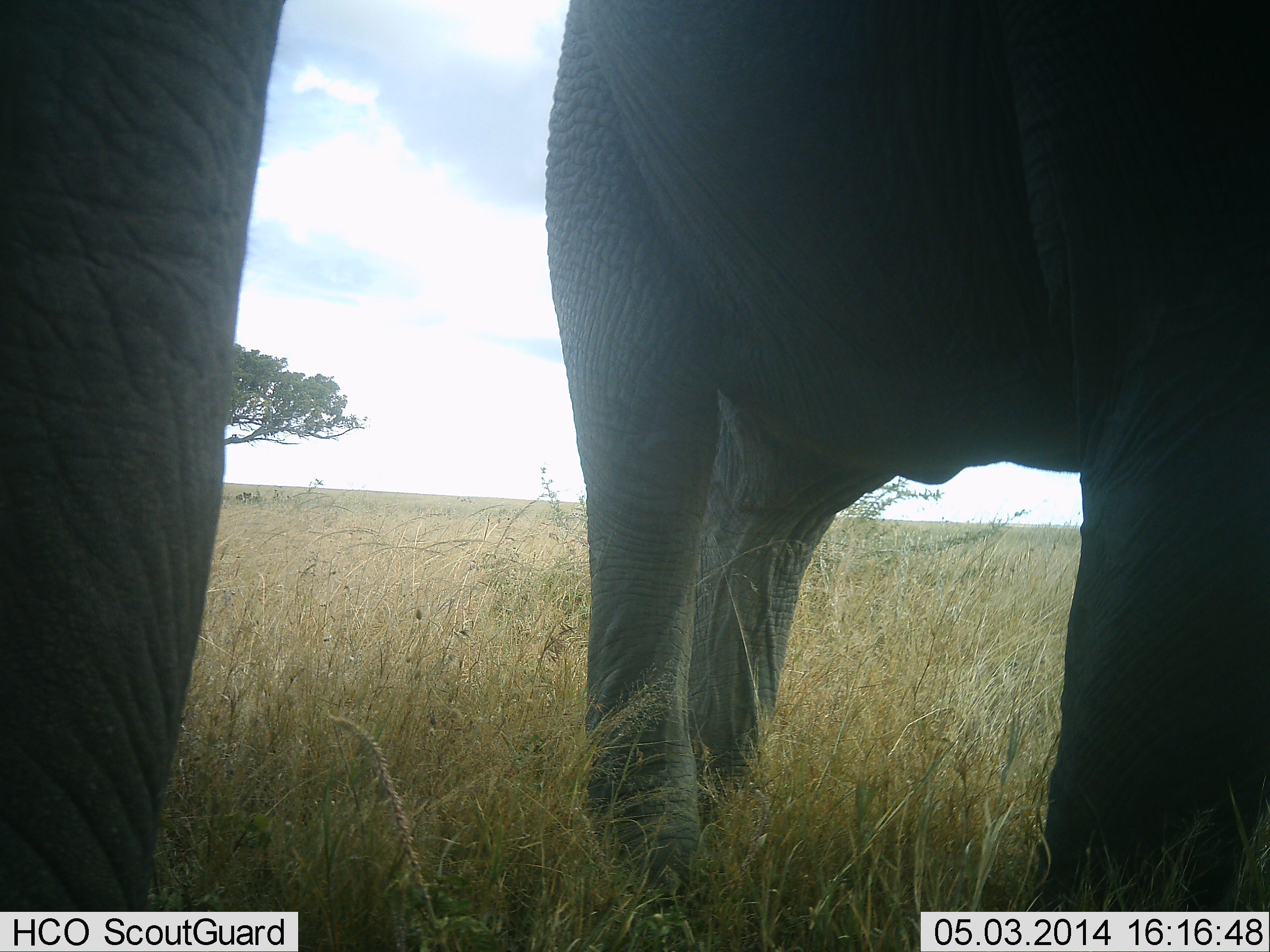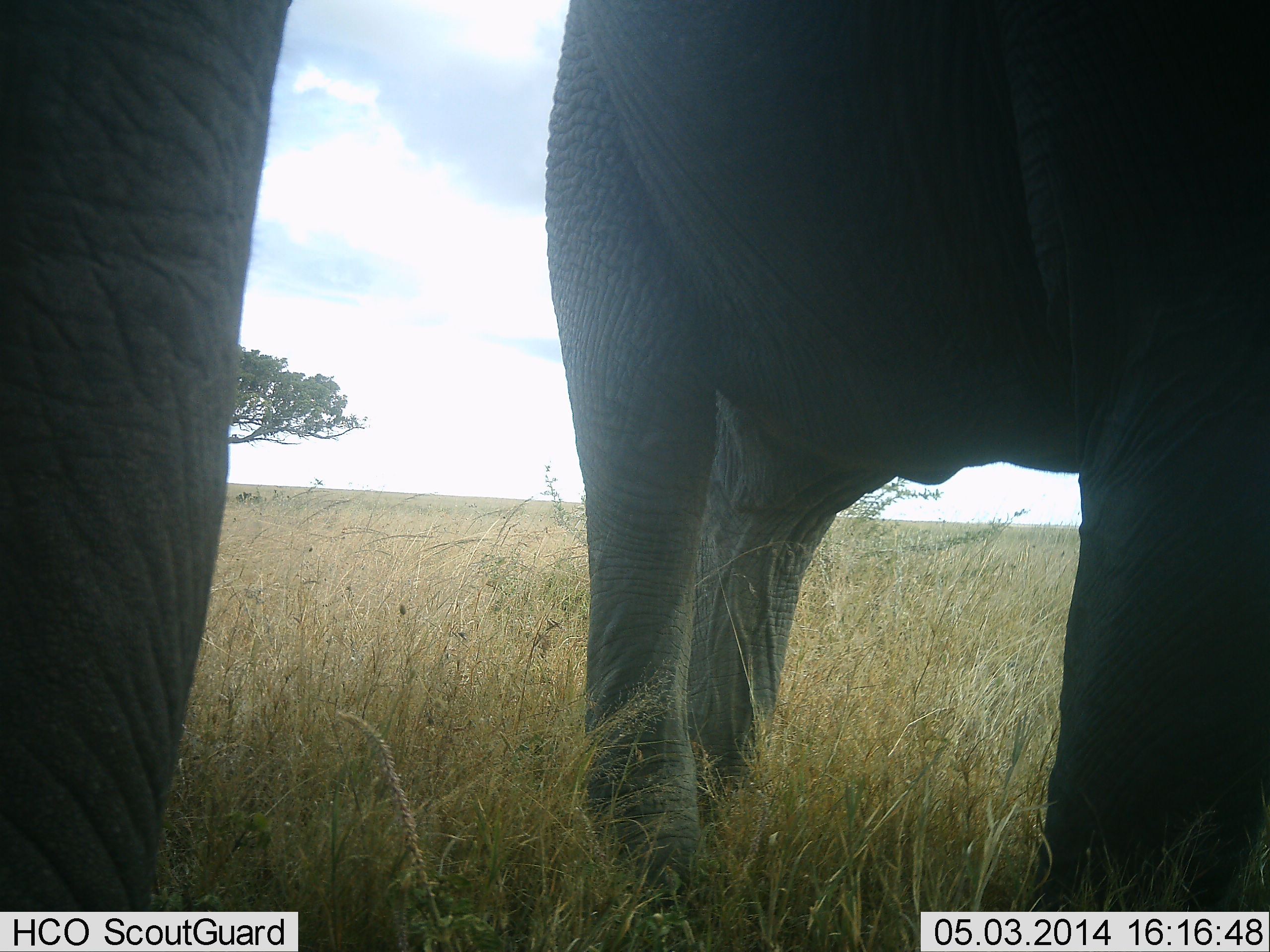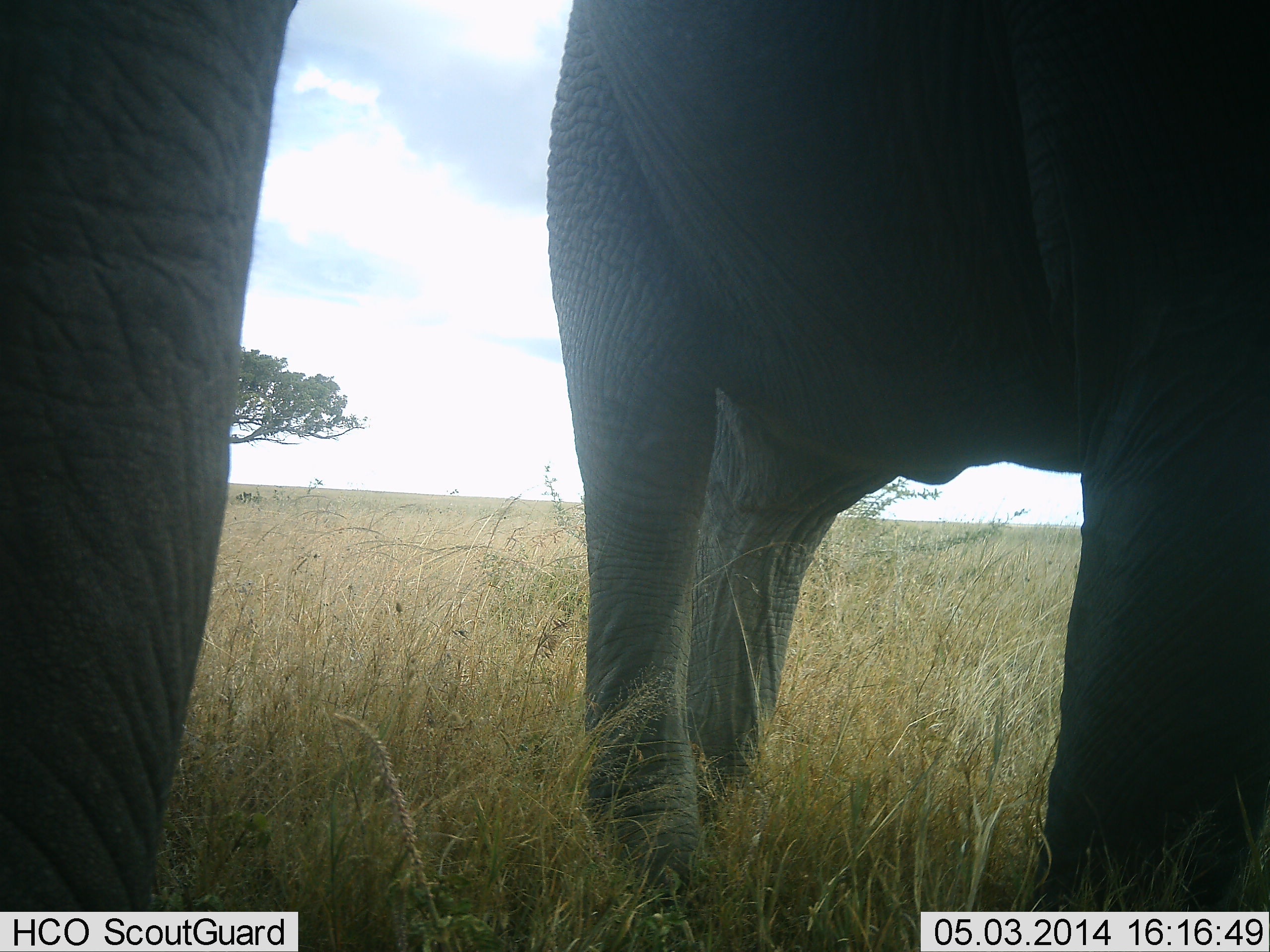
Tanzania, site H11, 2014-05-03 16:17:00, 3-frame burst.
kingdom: Animalia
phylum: Chordata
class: Mammalia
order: Proboscidea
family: Elephantidae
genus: Loxodonta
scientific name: Loxodonta africana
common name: african bush elephant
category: elephant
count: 2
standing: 93%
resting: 2%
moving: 7%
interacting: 2%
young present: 2%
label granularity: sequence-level